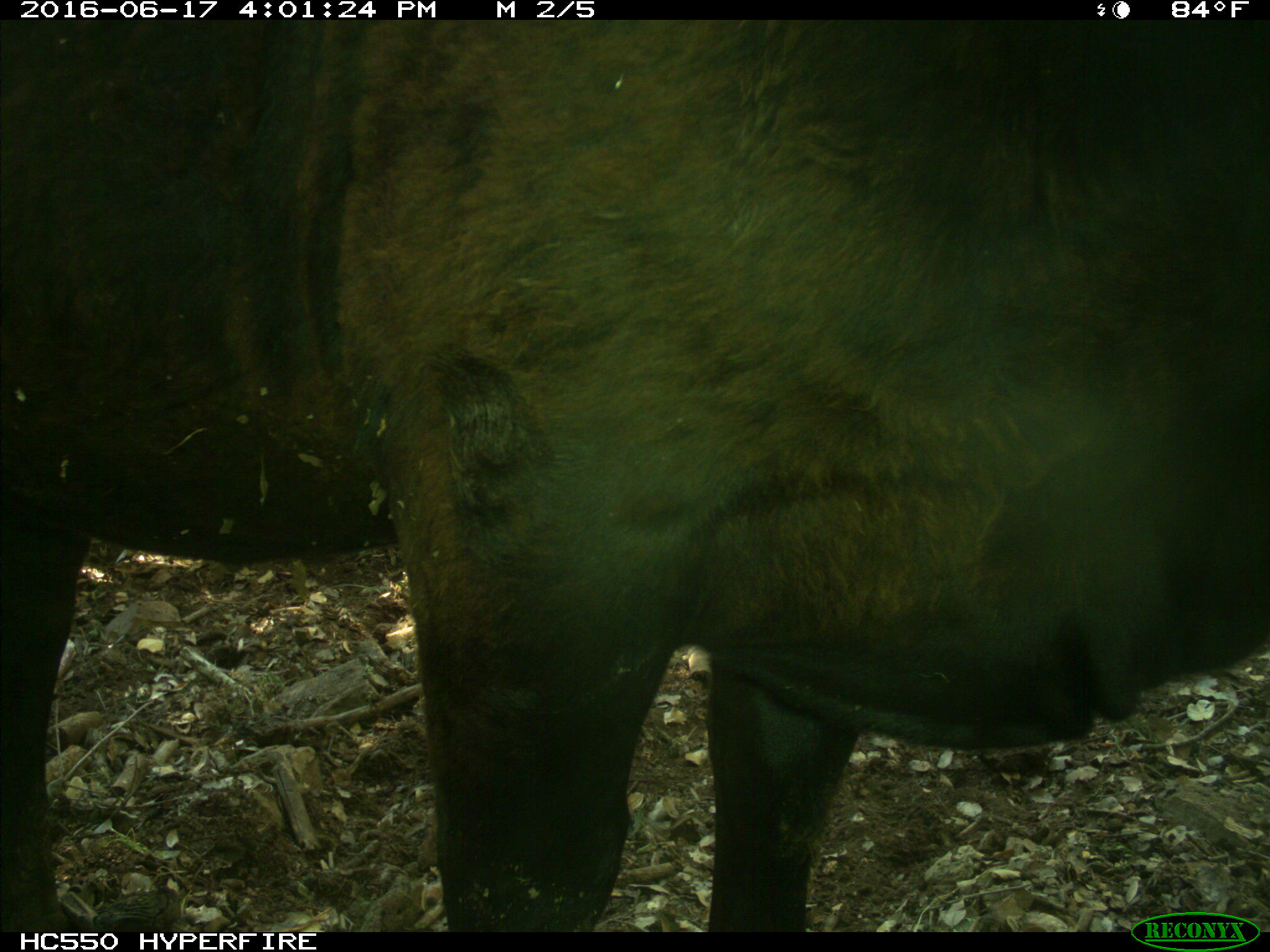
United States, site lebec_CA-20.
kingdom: Animalia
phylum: Chordata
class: Mammalia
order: Artiodactyla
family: Bovidae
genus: Bos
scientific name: Bos taurus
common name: domestic cow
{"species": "Bos taurus (domestic cow)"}